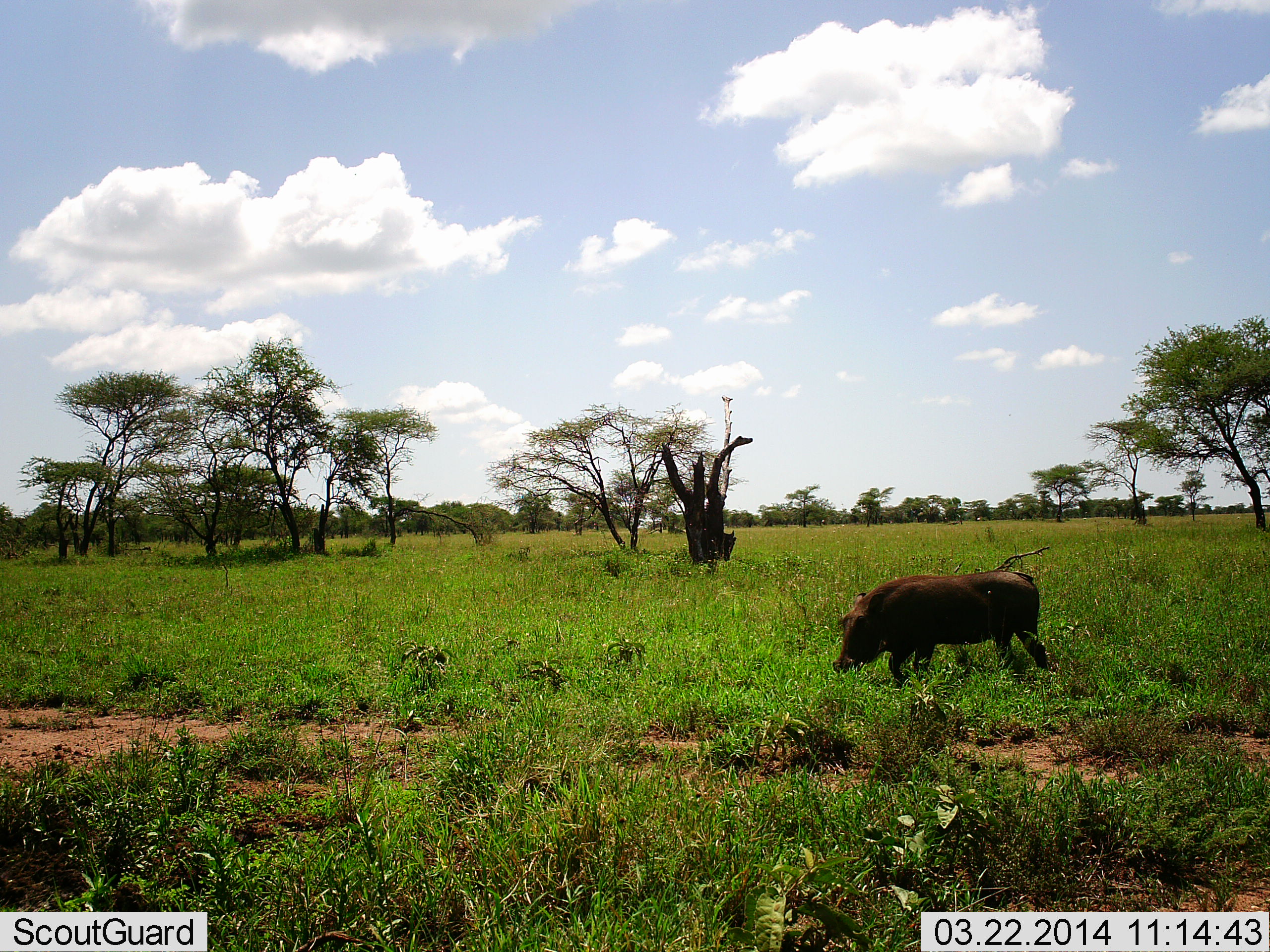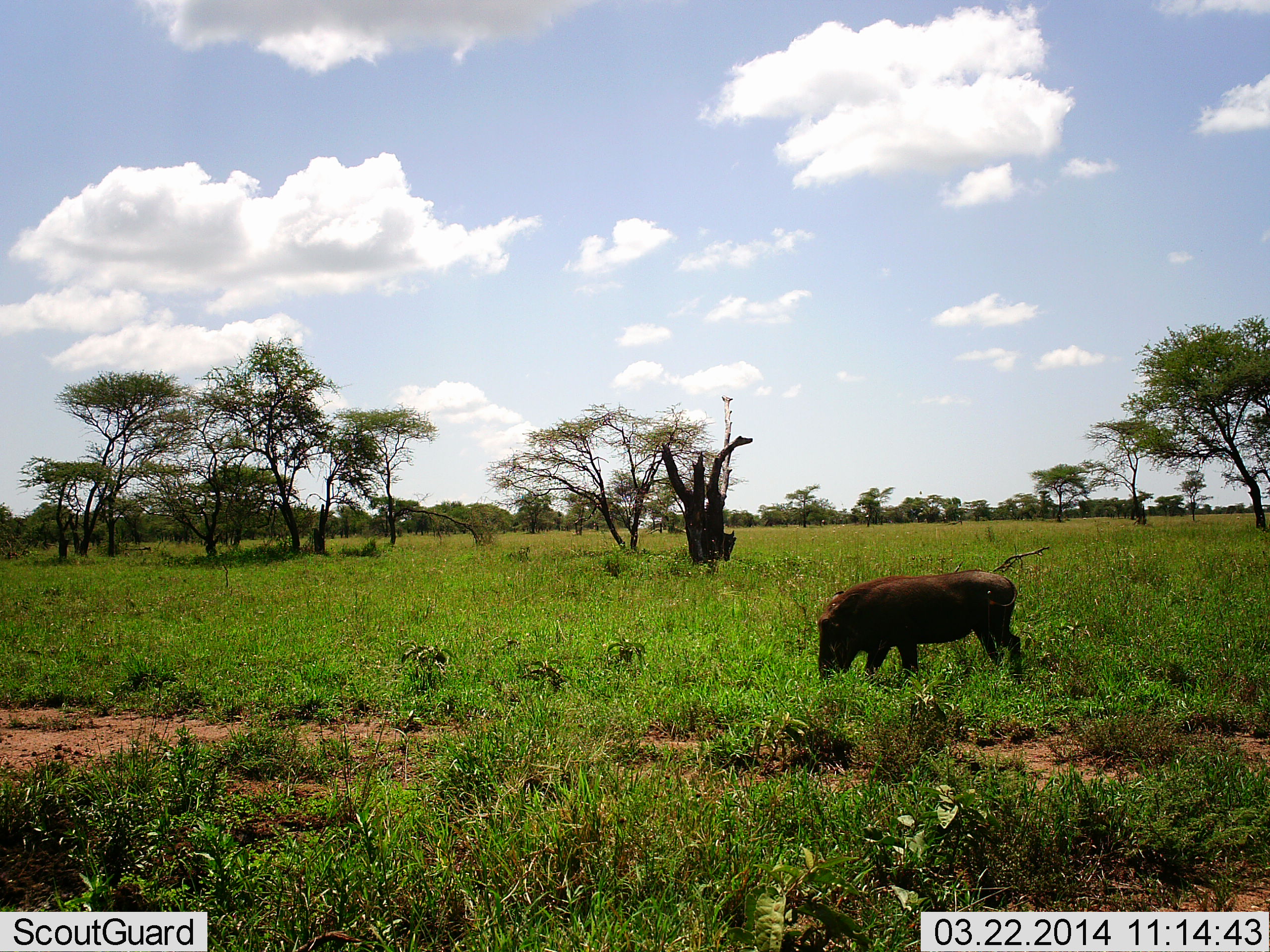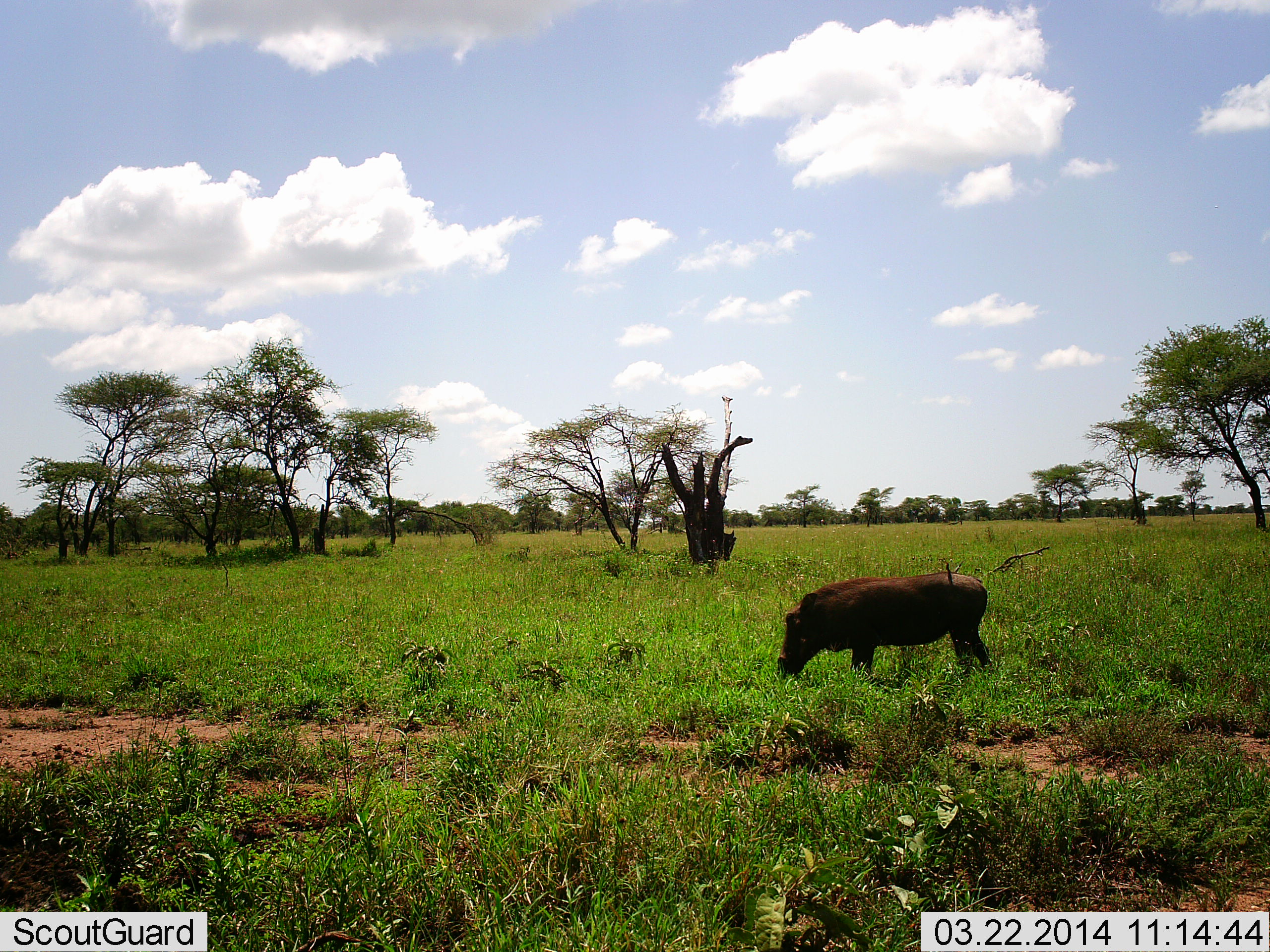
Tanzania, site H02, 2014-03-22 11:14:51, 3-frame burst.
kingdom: Animalia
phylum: Chordata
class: Mammalia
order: Artiodactyla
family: Suidae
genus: Phacochoerus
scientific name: Phacochoerus africanus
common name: warthog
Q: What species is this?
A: Warthog (Phacochoerus africanus).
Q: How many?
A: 1.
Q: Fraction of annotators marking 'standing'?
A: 0%.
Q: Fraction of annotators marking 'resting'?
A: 0%.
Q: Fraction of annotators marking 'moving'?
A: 50%.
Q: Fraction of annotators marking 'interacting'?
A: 0%.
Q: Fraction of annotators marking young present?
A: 0%.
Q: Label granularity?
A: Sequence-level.